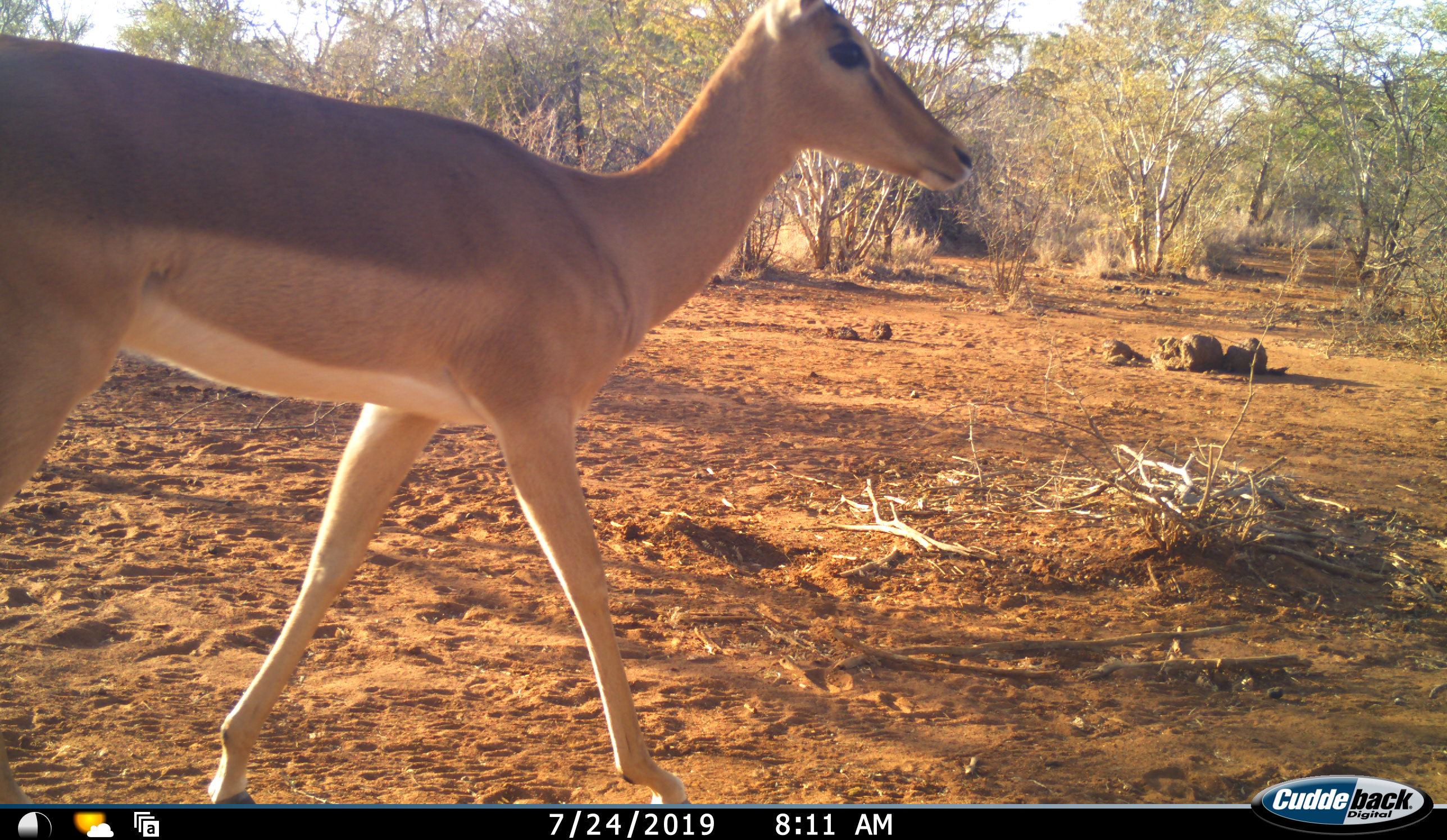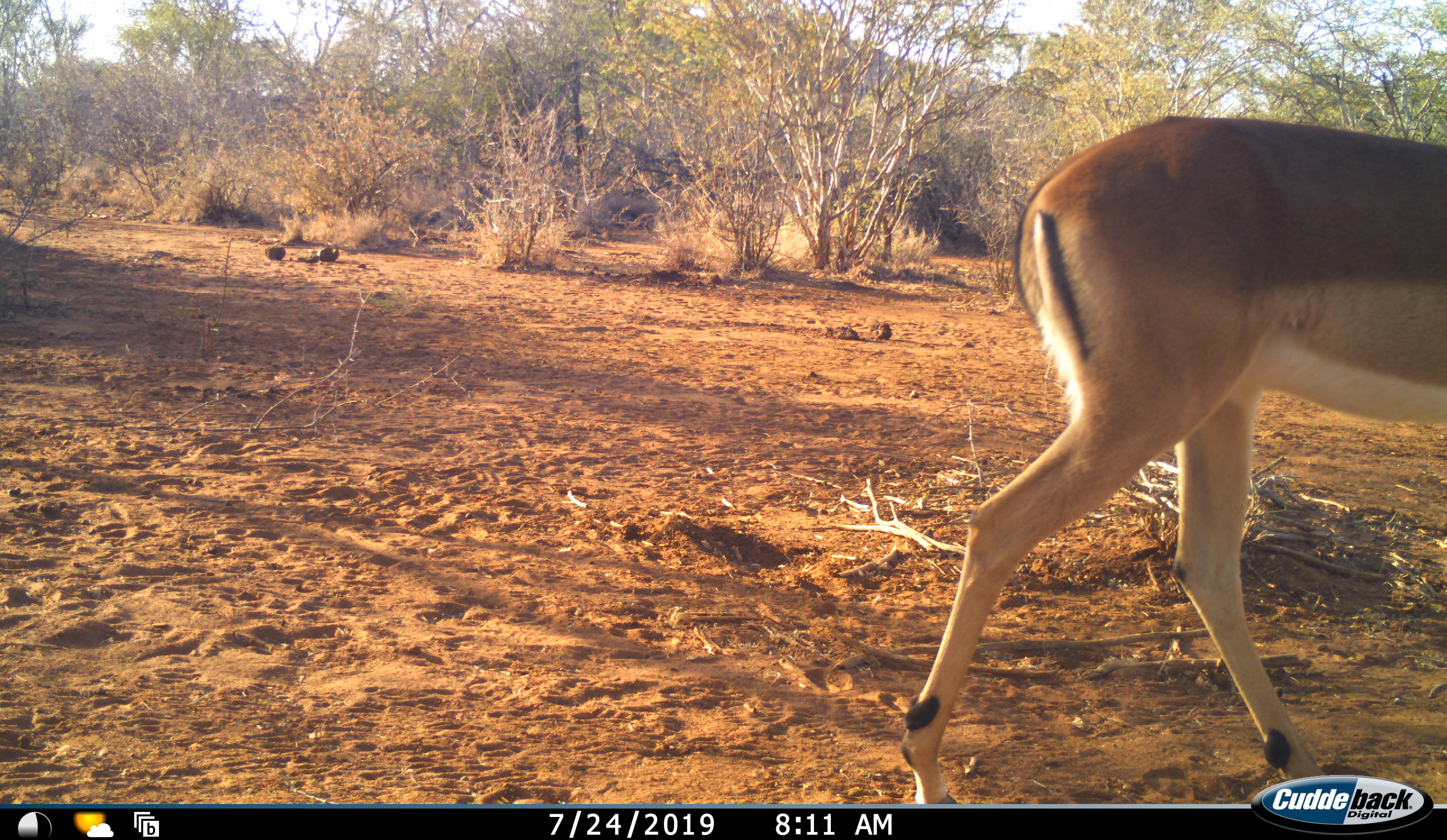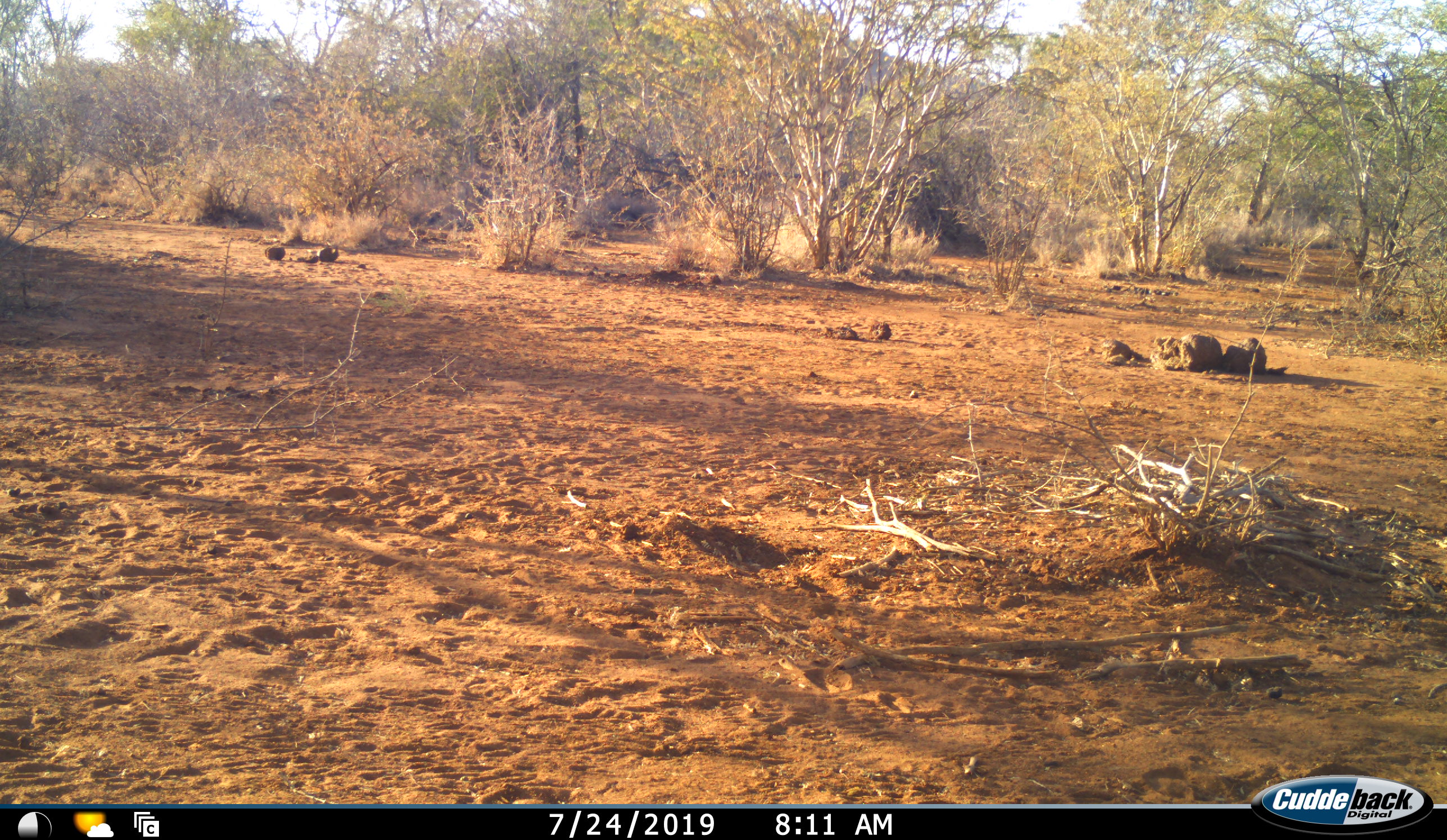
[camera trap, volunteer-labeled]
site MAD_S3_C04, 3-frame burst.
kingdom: Animalia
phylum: Chordata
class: Mammalia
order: Artiodactyla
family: Bovidae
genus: Aepyceros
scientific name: Aepyceros melampus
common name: impala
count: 1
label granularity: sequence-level